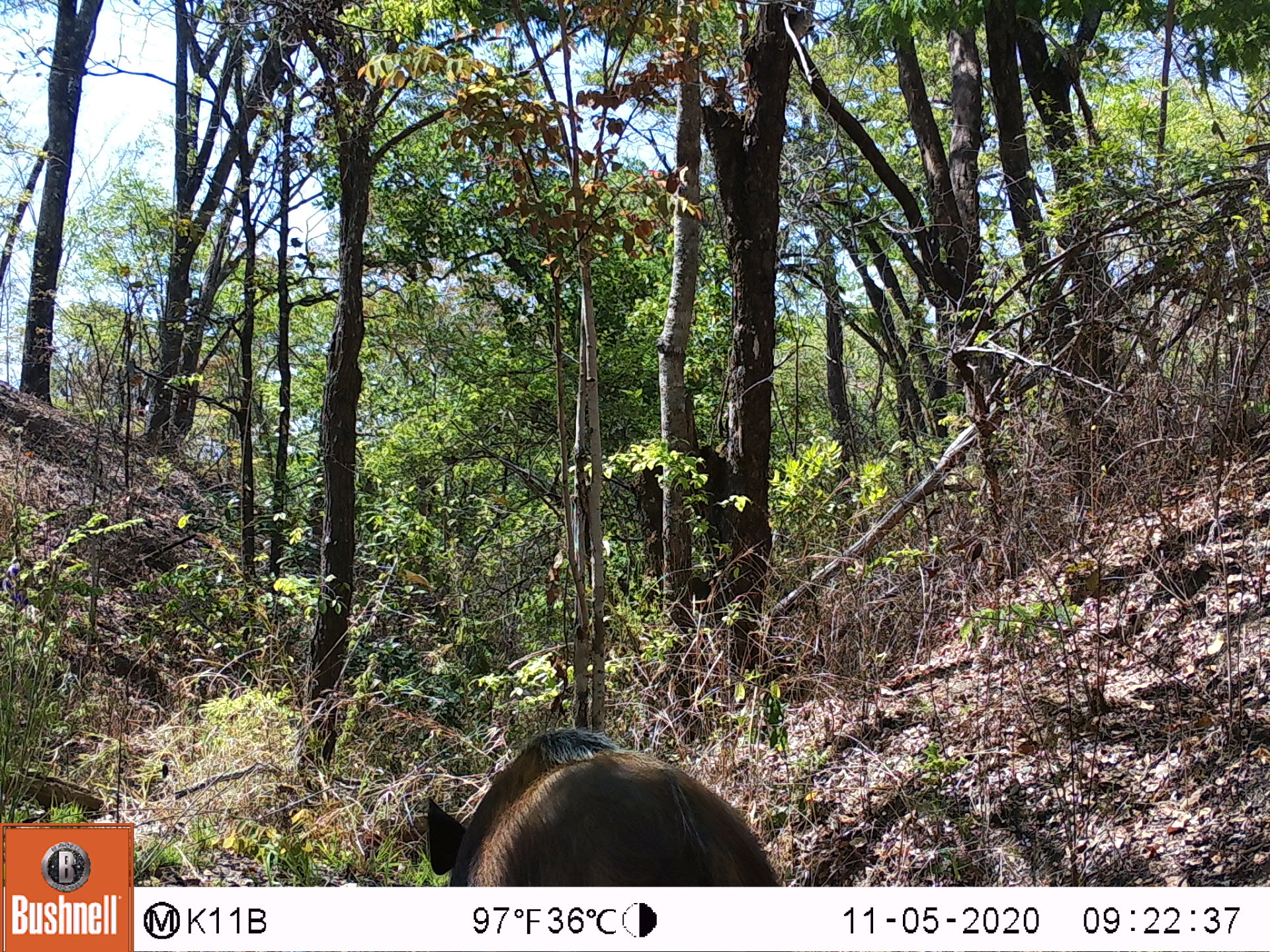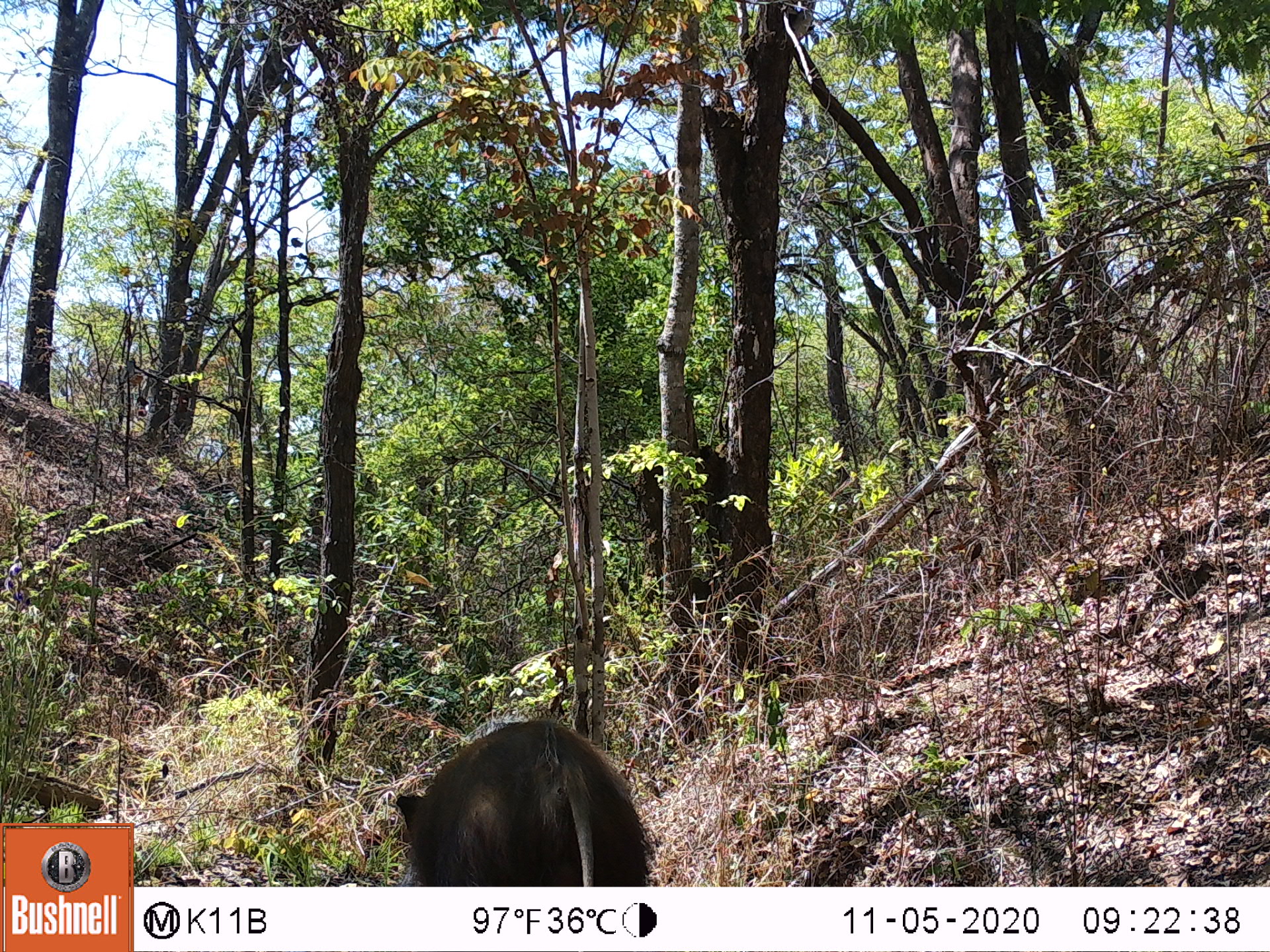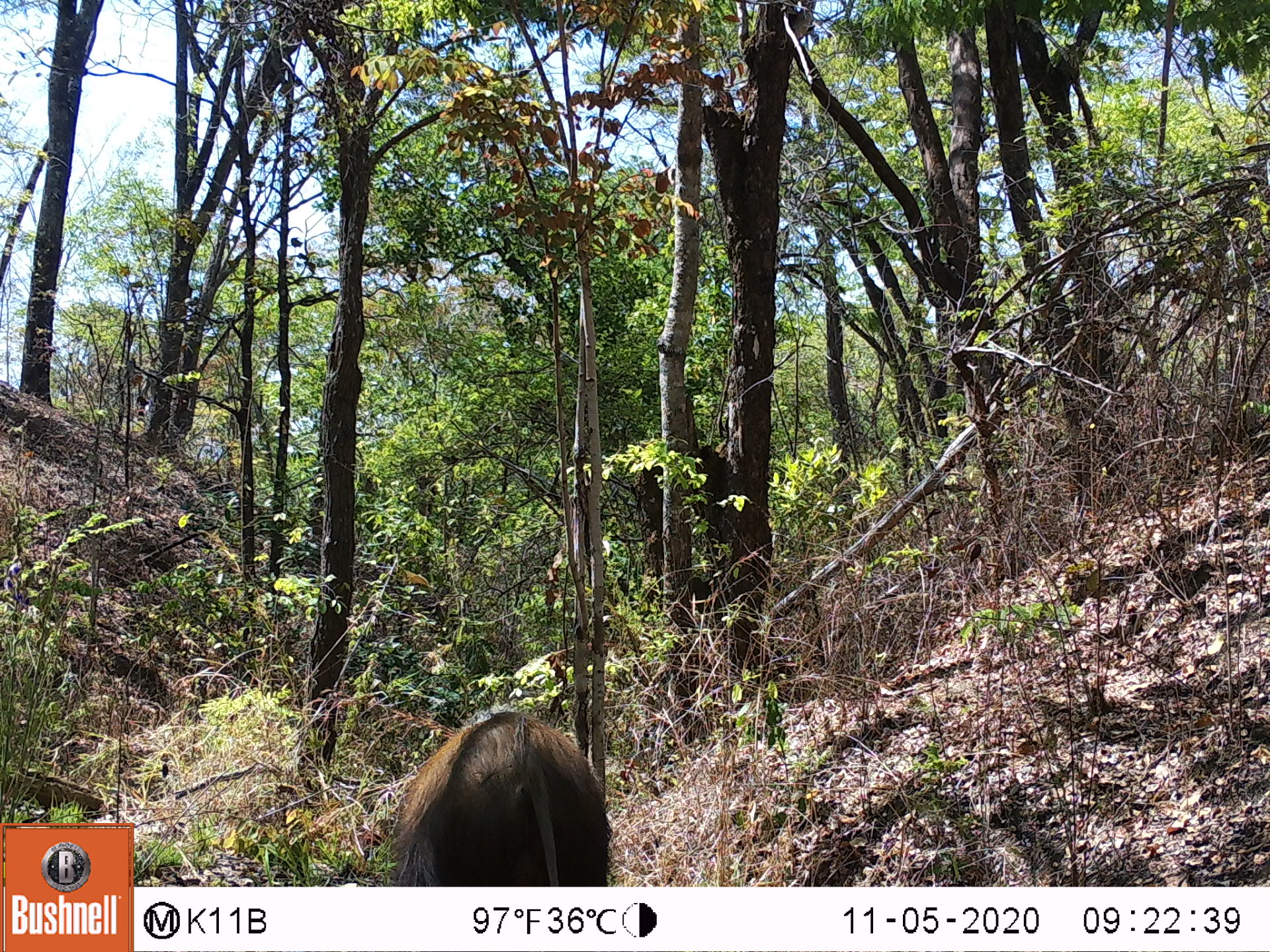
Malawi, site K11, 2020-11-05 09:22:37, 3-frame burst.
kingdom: Animalia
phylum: Chordata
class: Mammalia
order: Artiodactyla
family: Suidae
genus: Potamochoerus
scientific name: Potamochoerus larvatus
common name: bushpig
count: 1